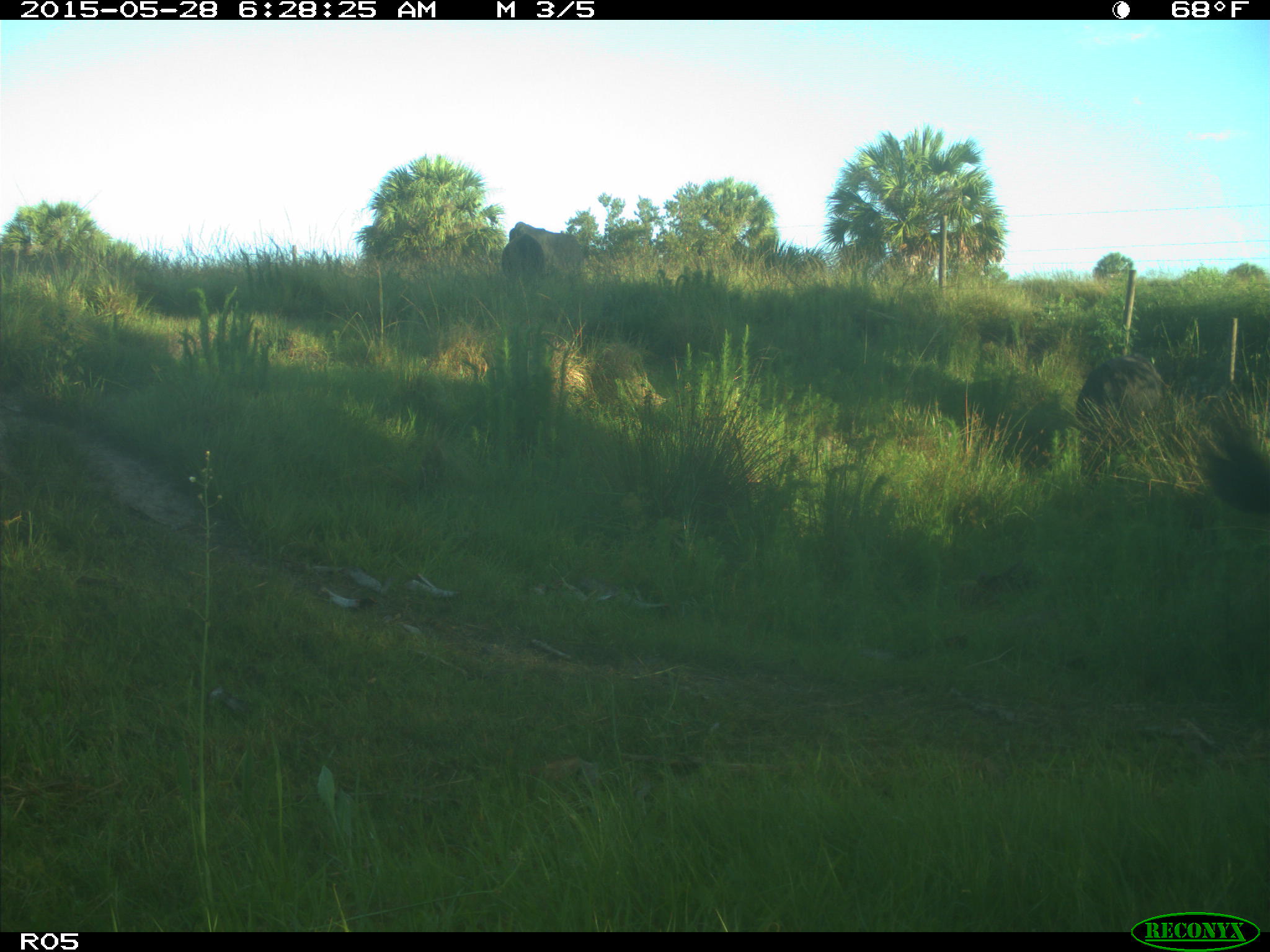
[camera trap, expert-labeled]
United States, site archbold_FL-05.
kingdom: Animalia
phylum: Chordata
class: Mammalia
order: Artiodactyla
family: Bovidae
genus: Bos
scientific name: Bos taurus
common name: domestic cow